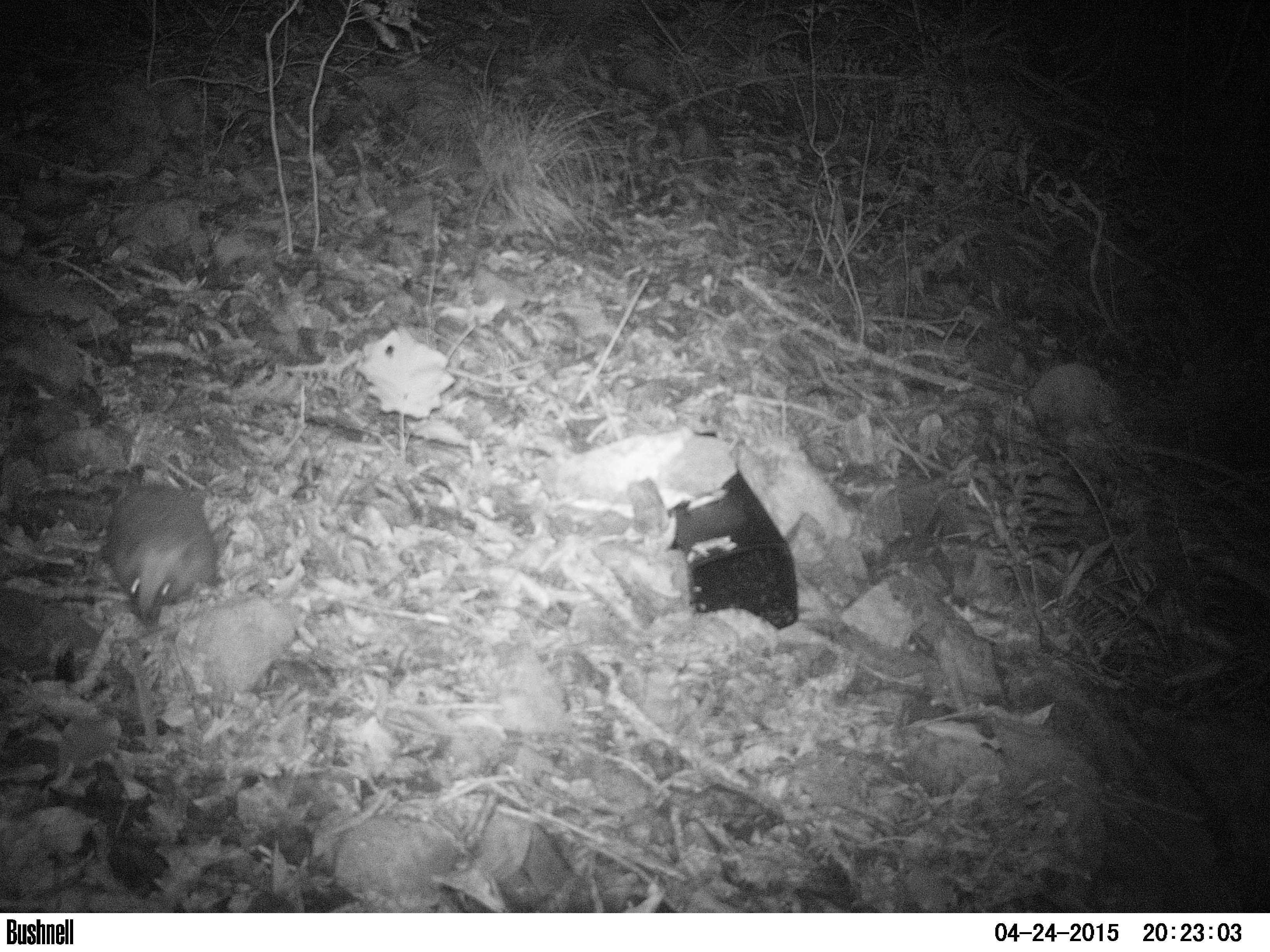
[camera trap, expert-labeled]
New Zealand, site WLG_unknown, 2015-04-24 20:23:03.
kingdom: Animalia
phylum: Chordata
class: Mammalia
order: Eulipotyphla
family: Erinaceidae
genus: Erinaceus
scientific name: Erinaceus europaeus europaeus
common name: european hedgehog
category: hedgehog